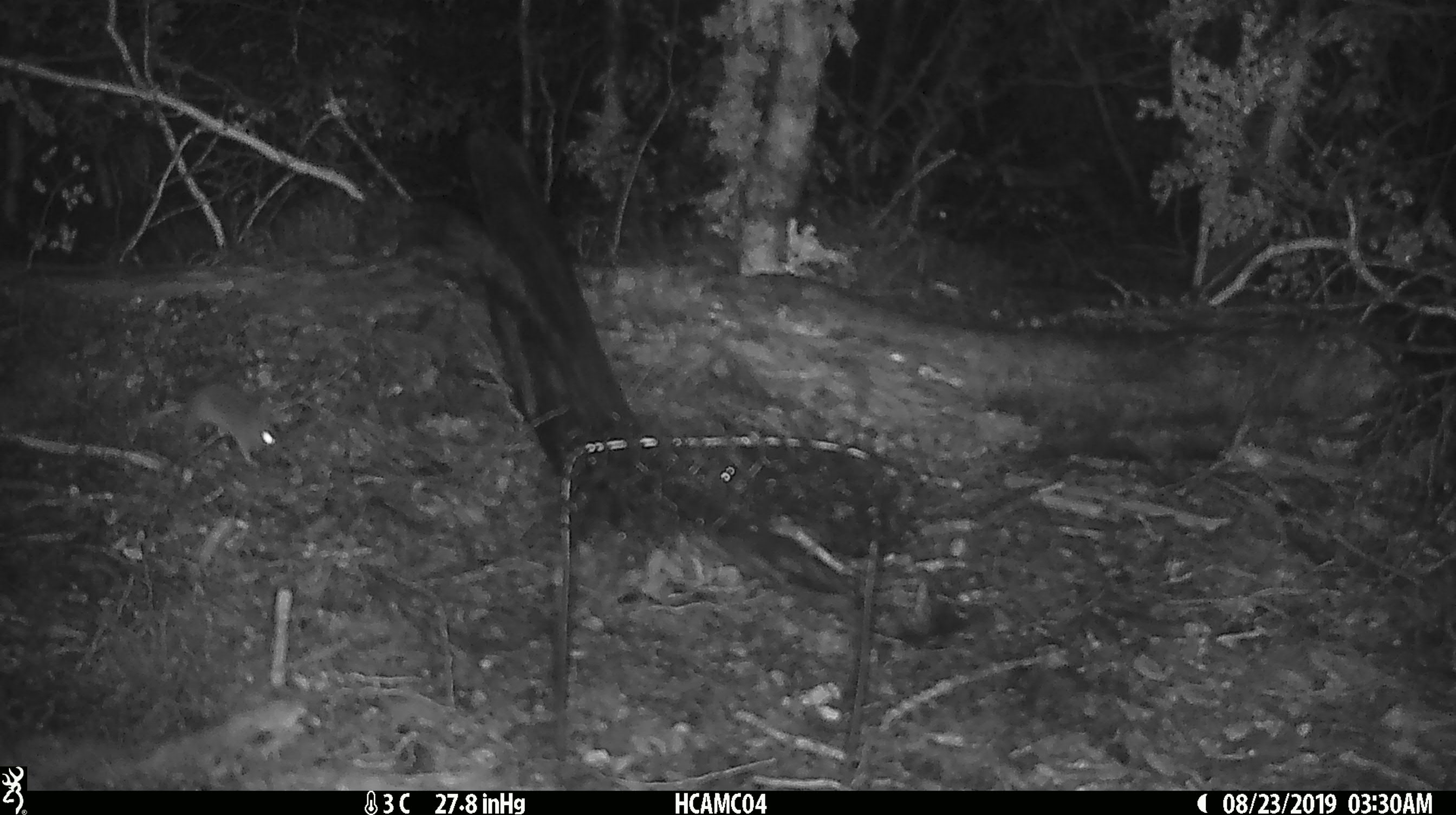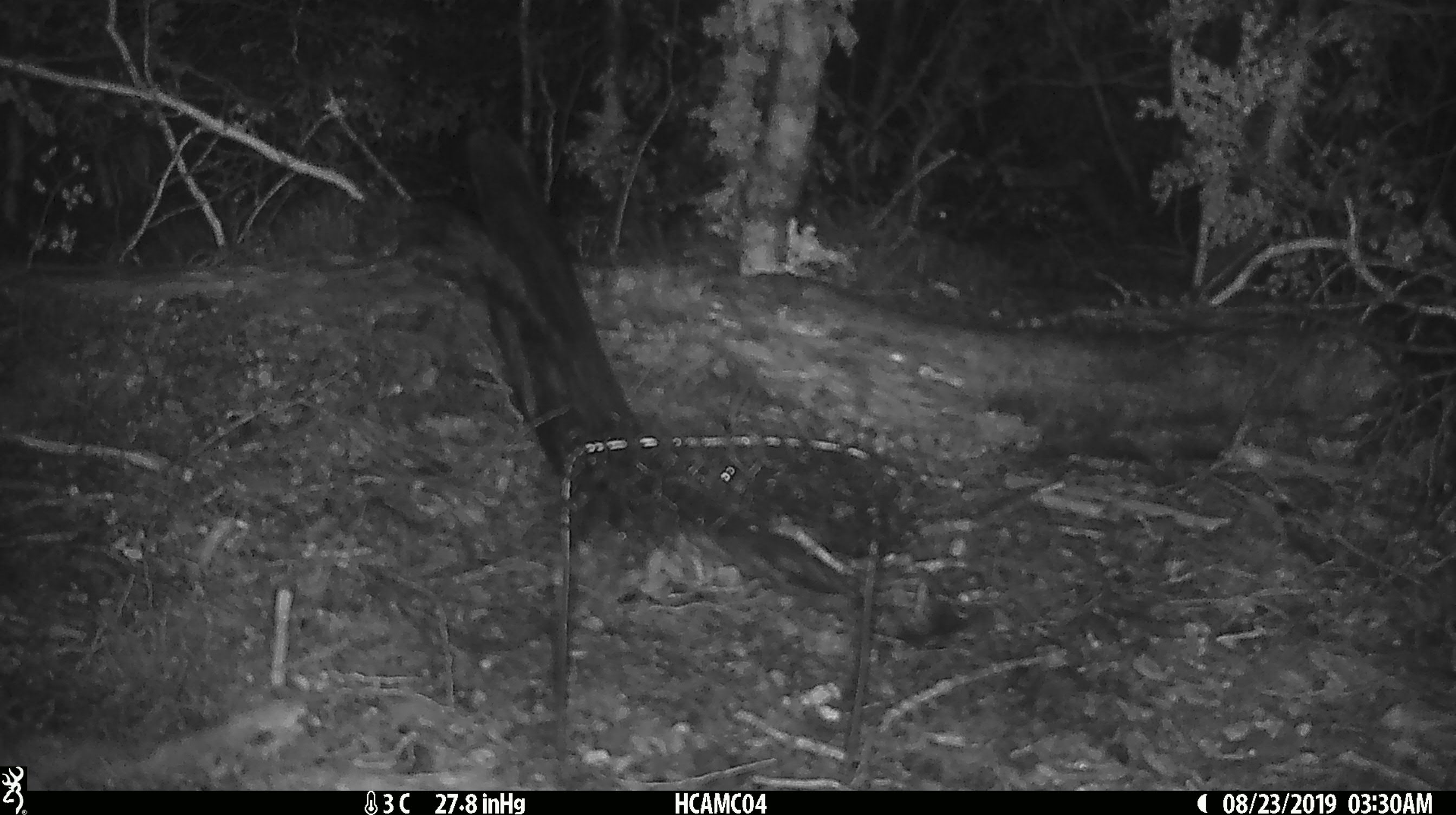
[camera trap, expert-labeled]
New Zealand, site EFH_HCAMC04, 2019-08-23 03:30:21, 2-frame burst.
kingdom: Animalia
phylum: Chordata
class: Mammalia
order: Rodentia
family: Muridae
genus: Mus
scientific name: Mus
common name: mouse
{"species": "mouse (Mus)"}